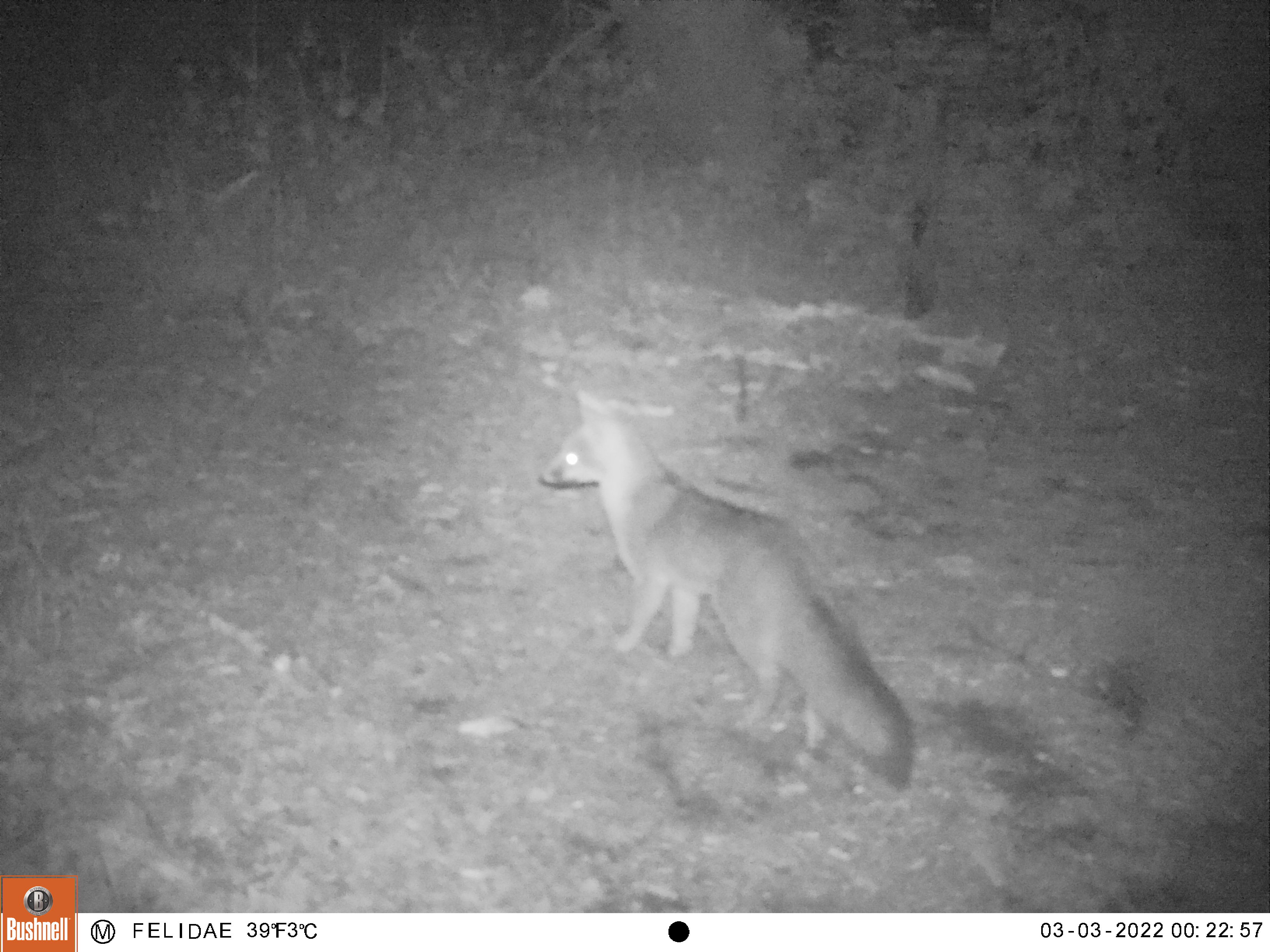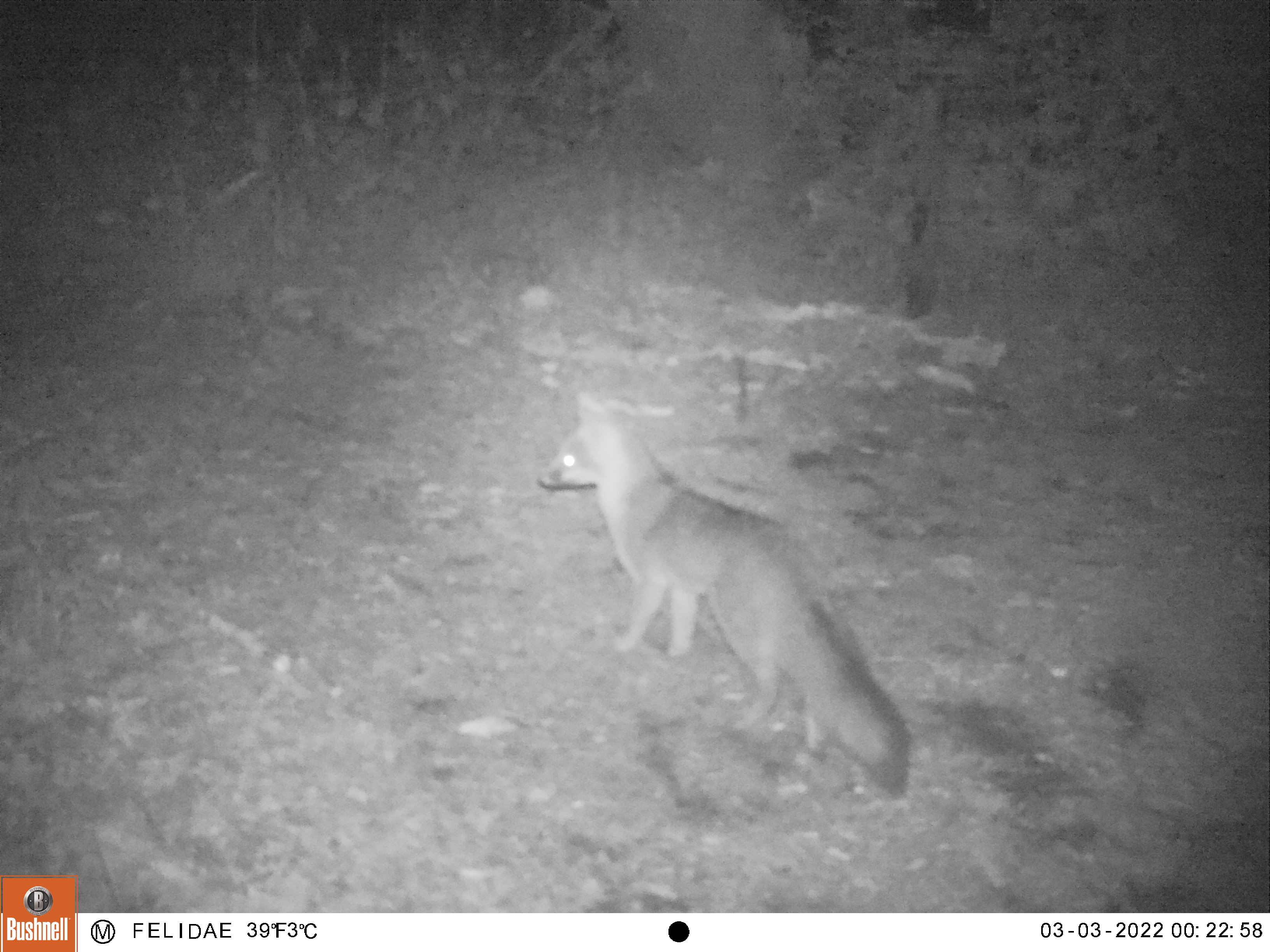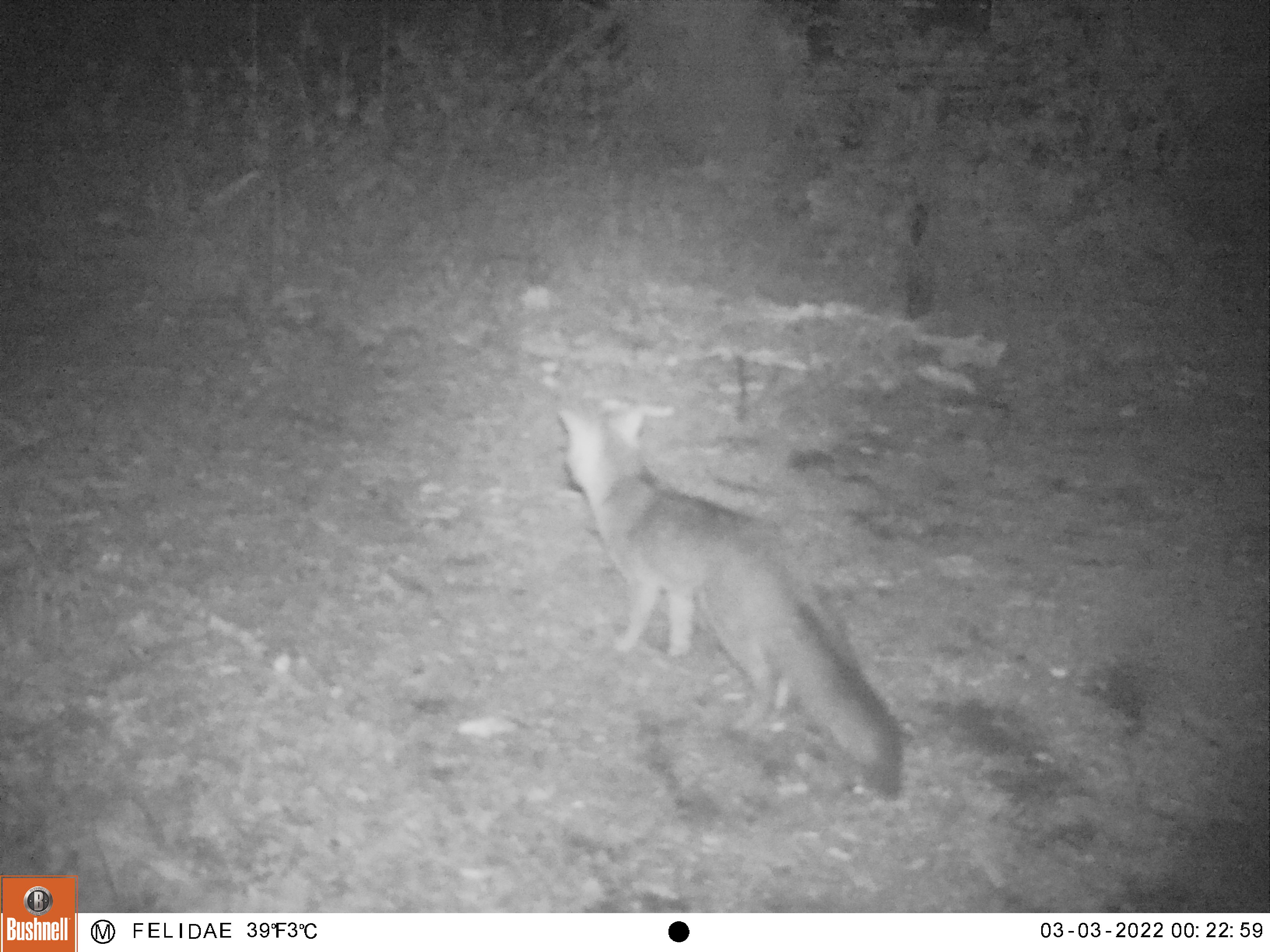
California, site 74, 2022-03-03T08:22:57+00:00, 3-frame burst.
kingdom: Animalia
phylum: Chordata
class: Mammalia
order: Carnivora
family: Canidae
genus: Urocyon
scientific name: Urocyon cinereoargenteus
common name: gray fox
Gray fox (Urocyon cinereoargenteus).